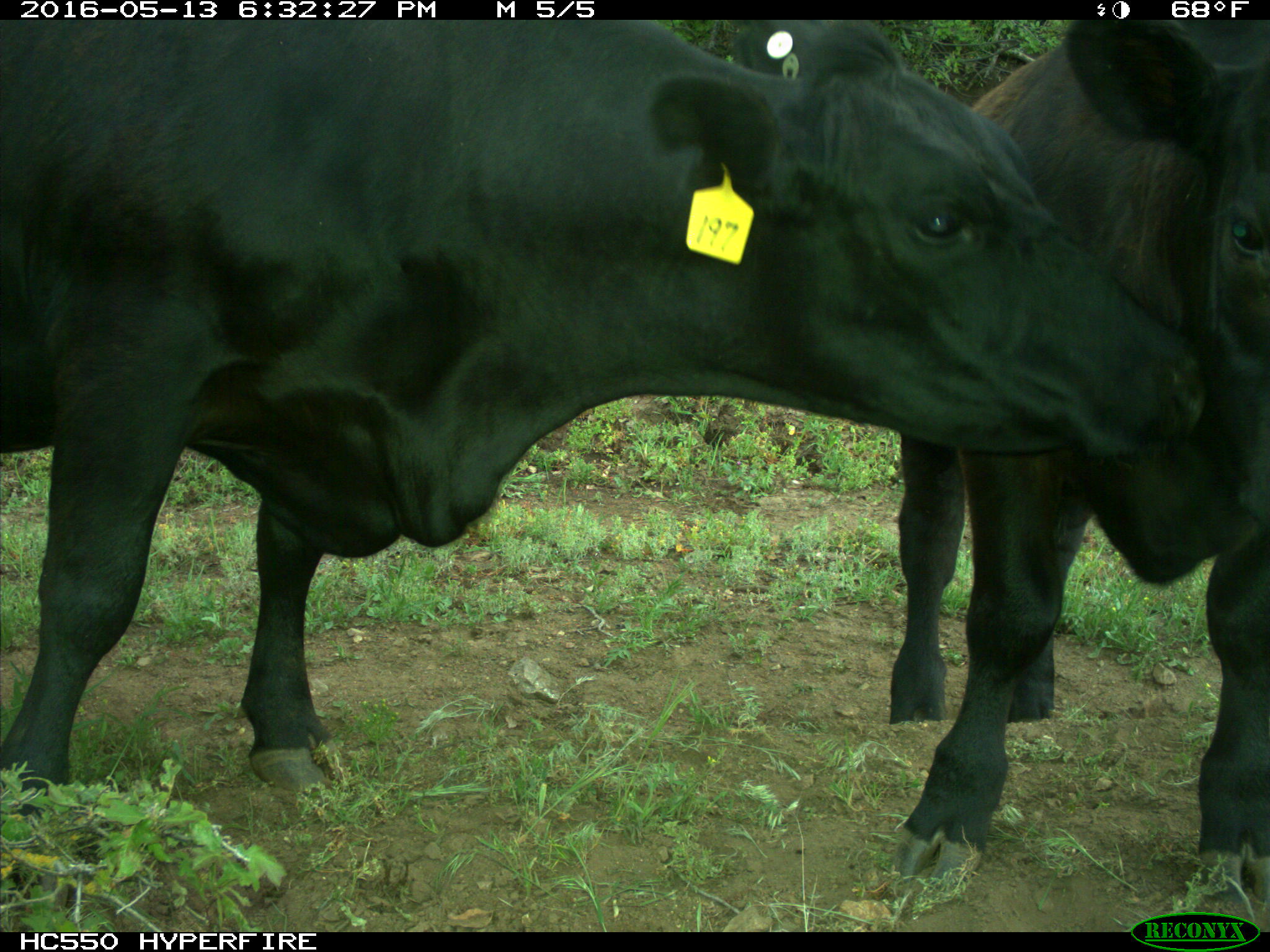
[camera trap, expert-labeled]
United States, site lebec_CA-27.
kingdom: Animalia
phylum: Chordata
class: Mammalia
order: Artiodactyla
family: Bovidae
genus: Bos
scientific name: Bos taurus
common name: domestic cow